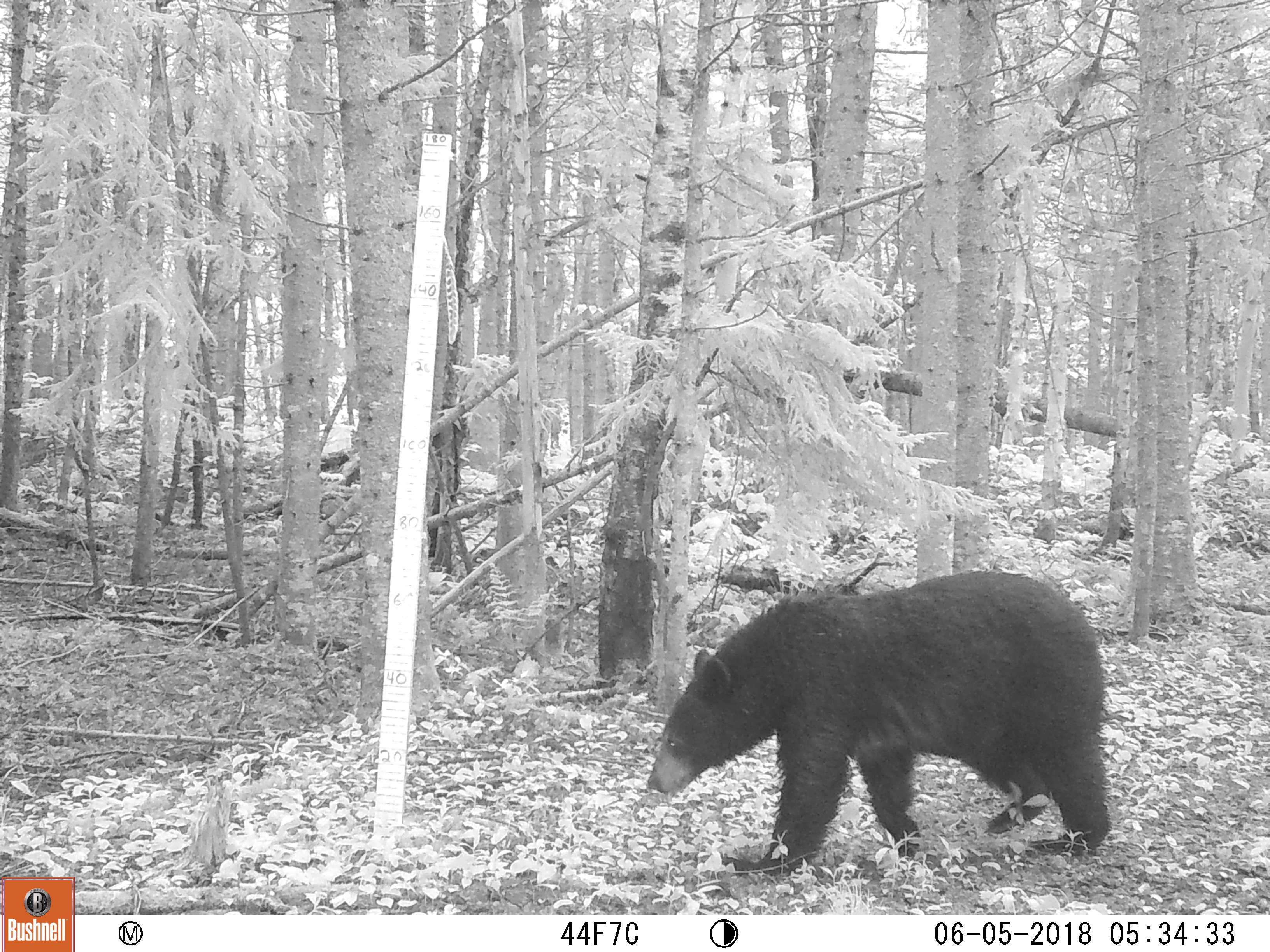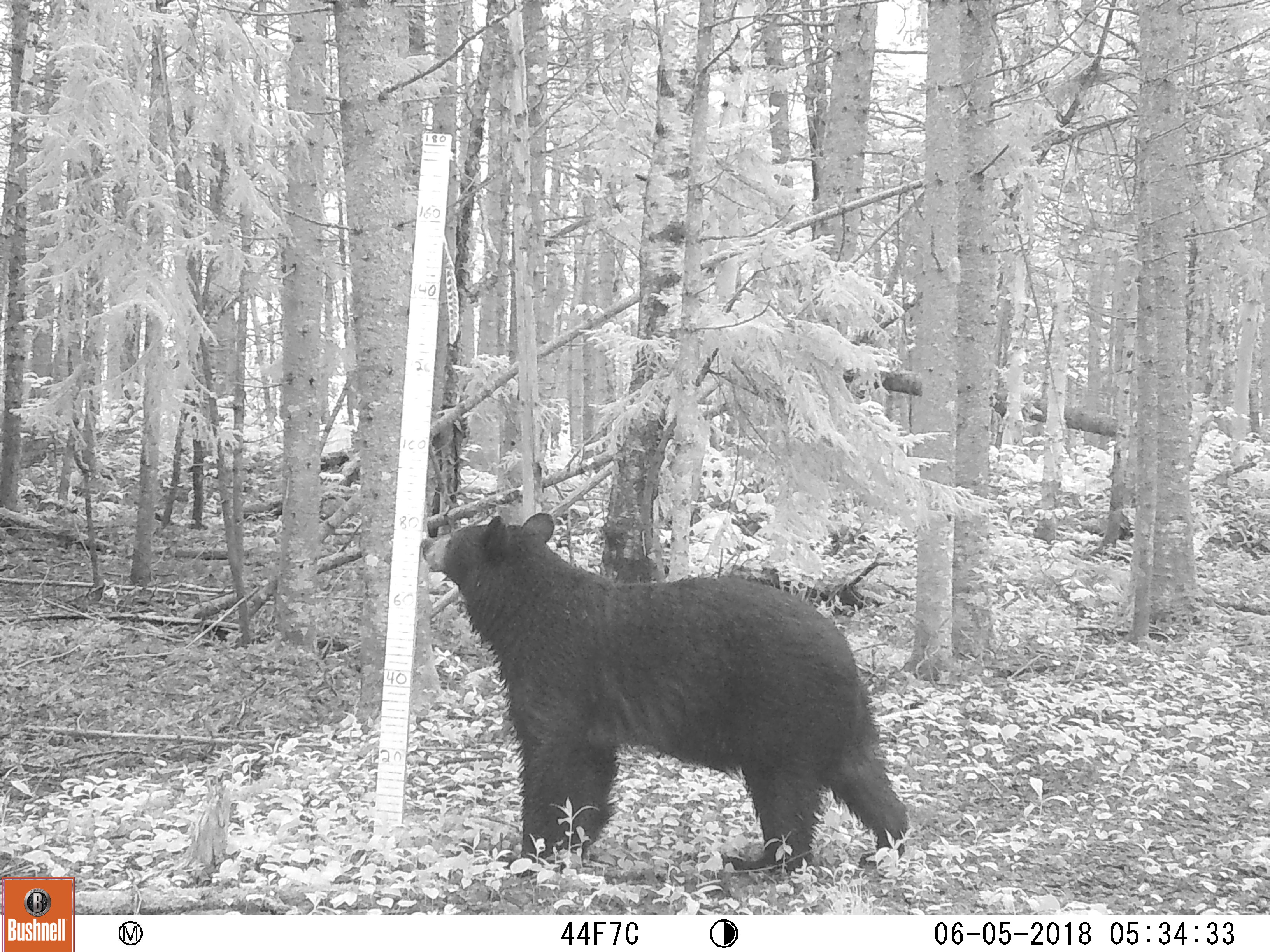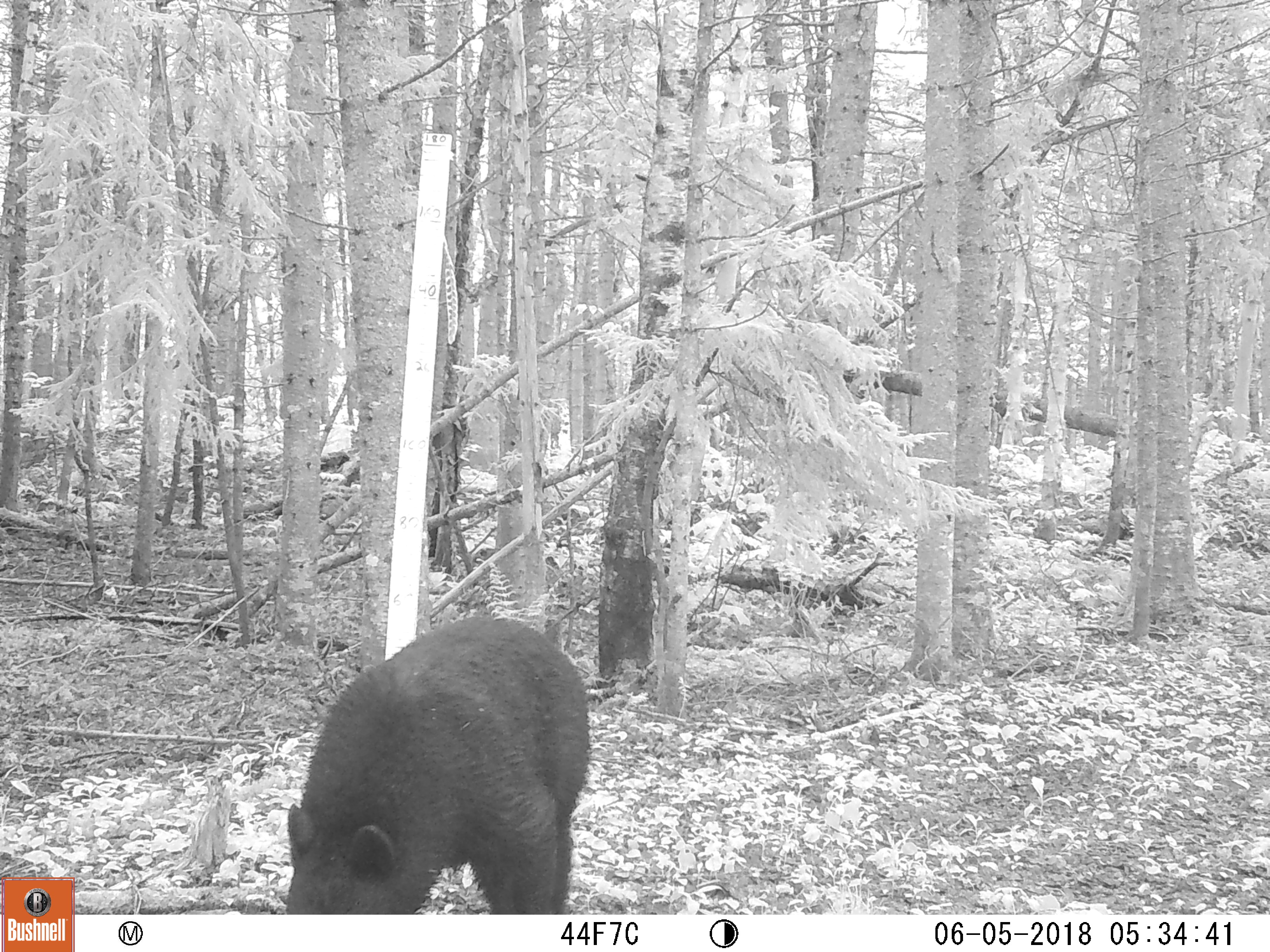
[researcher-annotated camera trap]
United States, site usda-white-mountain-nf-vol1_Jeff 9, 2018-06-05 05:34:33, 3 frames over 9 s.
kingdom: Animalia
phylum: Chordata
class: Mammalia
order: Carnivora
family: Ursidae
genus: Ursus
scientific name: Ursus americanus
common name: black bear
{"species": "black bear (Ursus americanus)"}